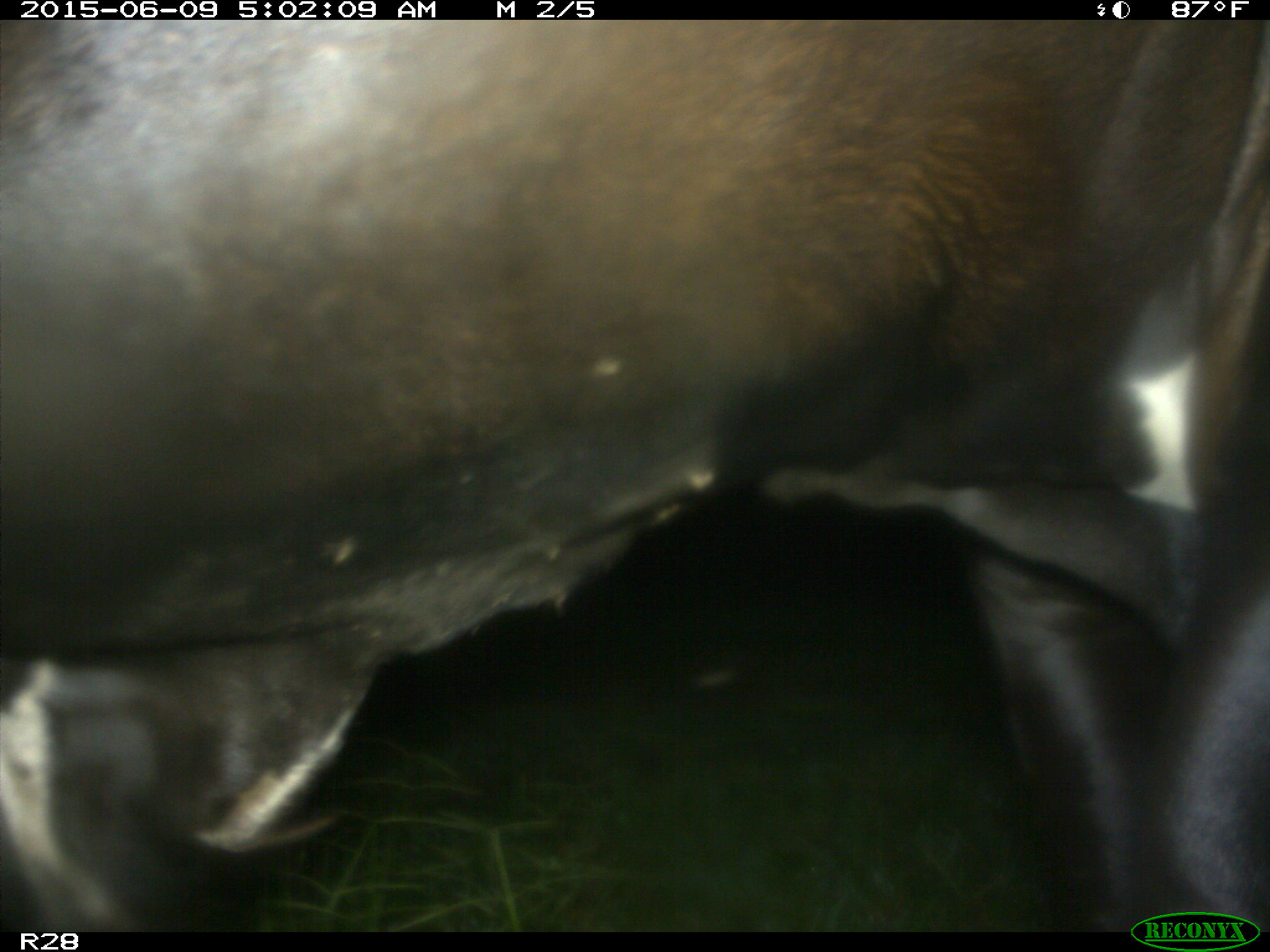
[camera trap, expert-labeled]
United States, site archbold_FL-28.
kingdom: Animalia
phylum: Chordata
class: Mammalia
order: Artiodactyla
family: Bovidae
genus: Bos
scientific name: Bos taurus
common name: domestic cow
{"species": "Bos taurus (domestic cow)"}